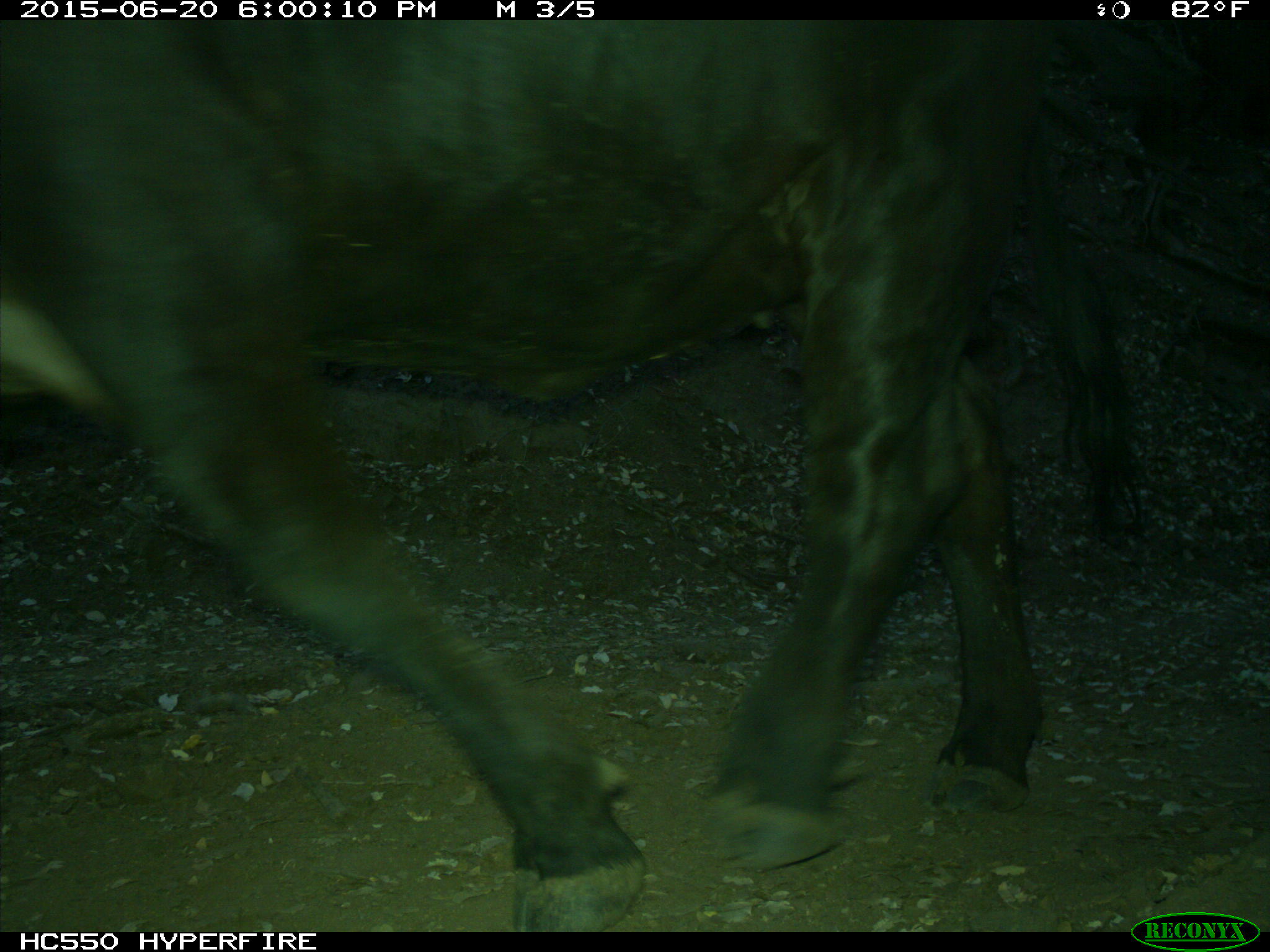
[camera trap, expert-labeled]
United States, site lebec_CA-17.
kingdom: Animalia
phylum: Chordata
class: Mammalia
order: Artiodactyla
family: Bovidae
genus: Bos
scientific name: Bos taurus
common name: domestic cow